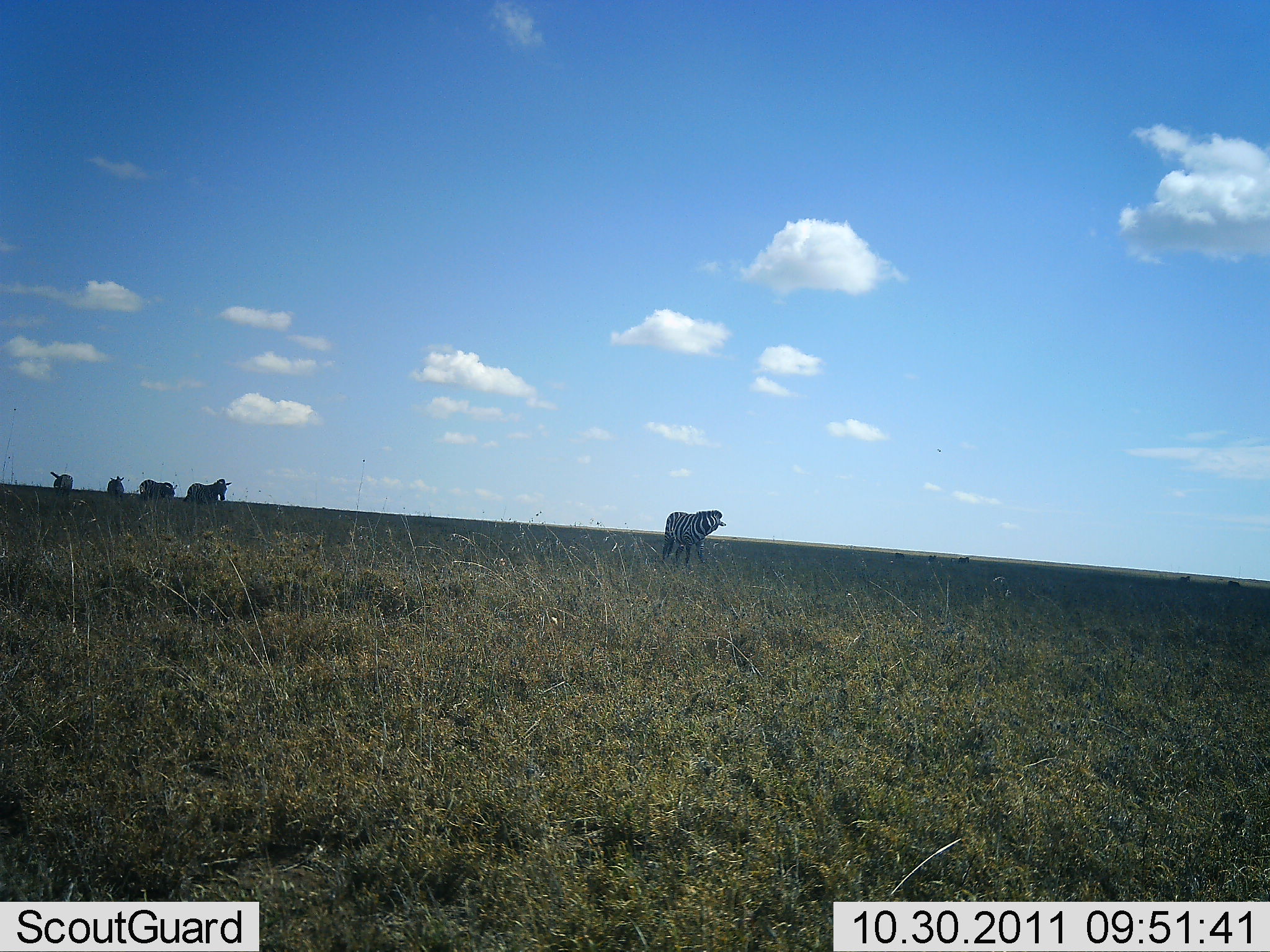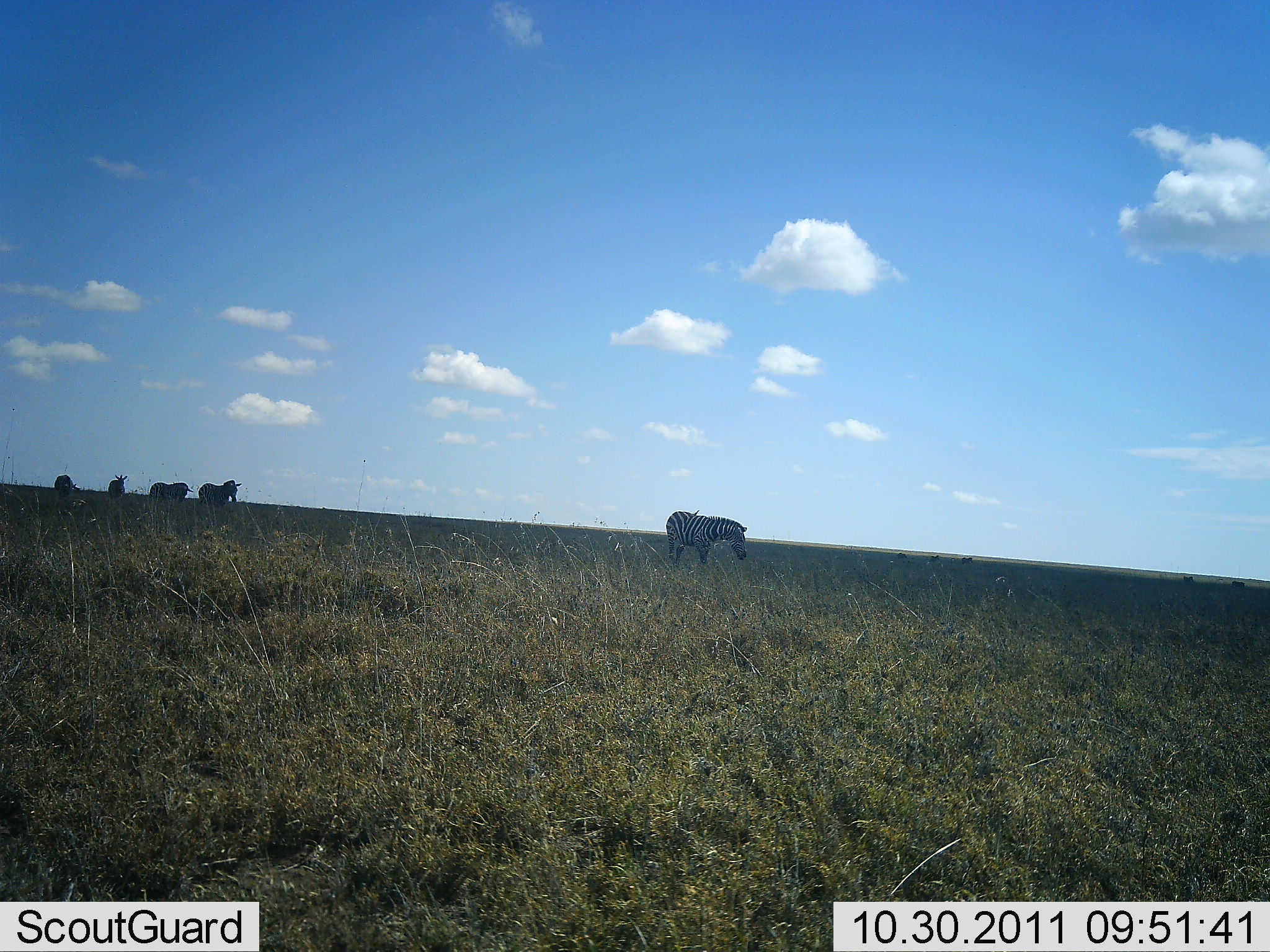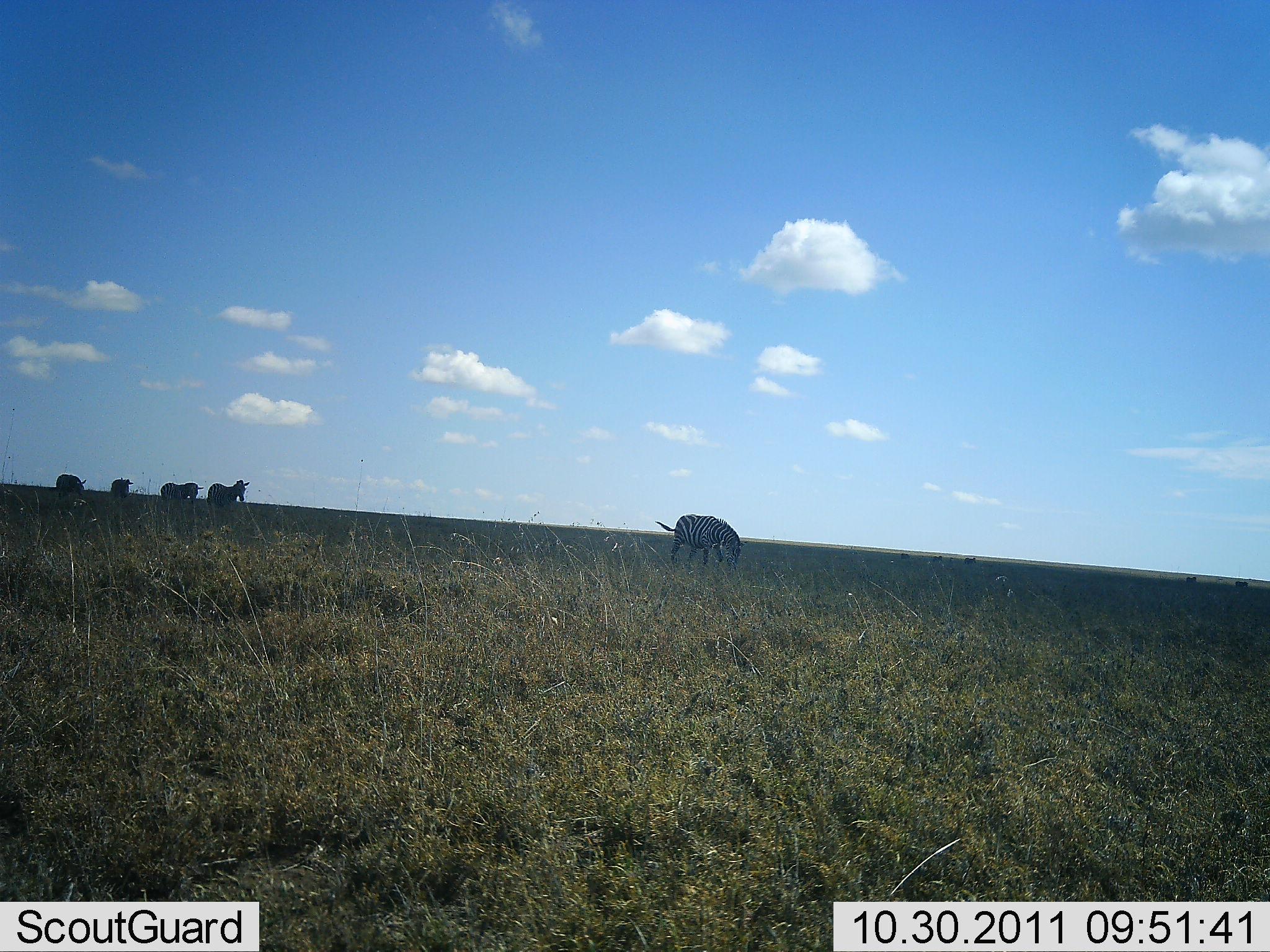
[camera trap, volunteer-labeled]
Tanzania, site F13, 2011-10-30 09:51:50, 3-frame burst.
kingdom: Animalia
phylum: Chordata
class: Mammalia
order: Perissodactyla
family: Equidae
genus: Equus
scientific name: Equus quagga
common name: plains zebra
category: zebra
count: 5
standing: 54%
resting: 0%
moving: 46%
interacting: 0%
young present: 0%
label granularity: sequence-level